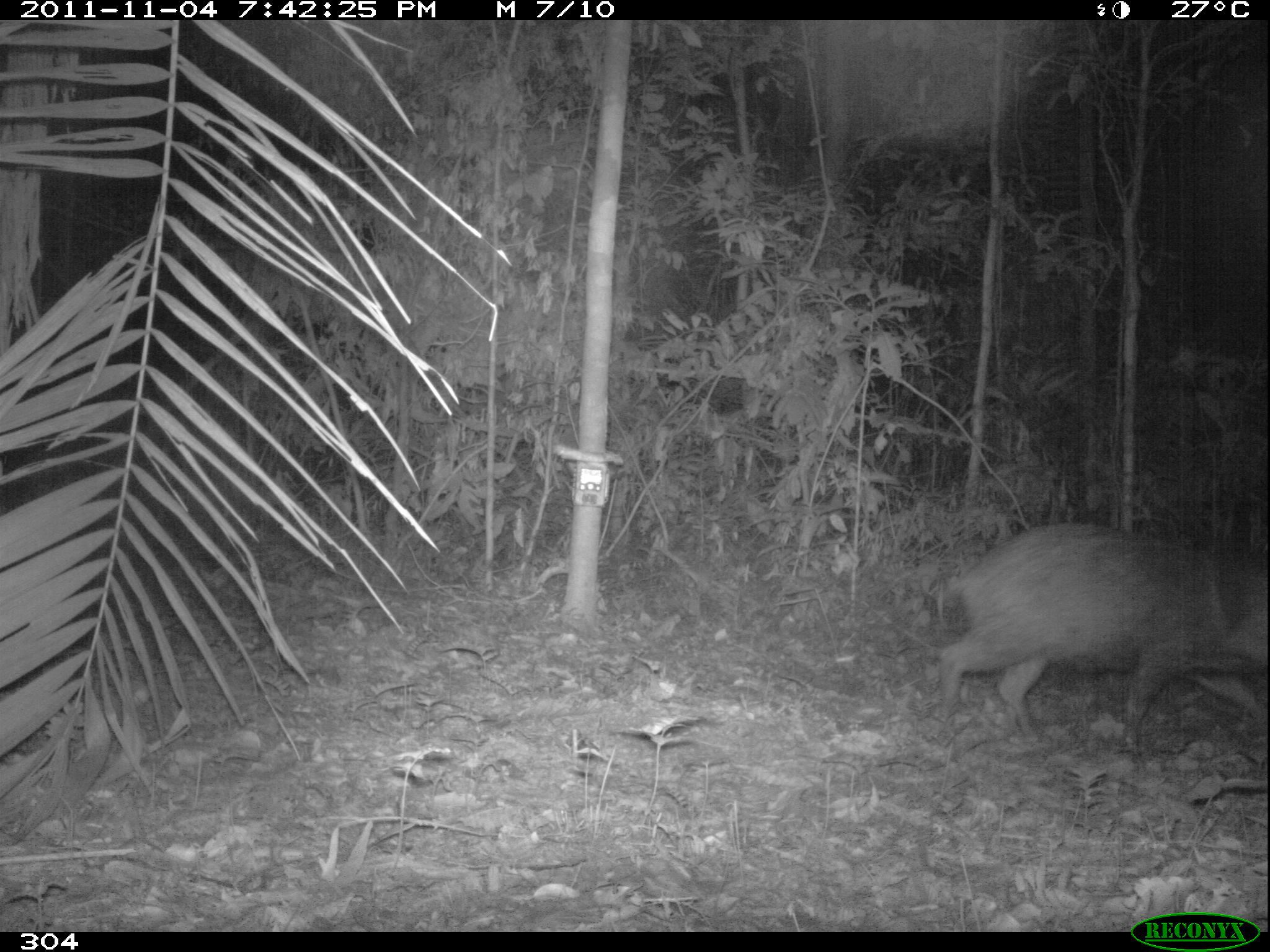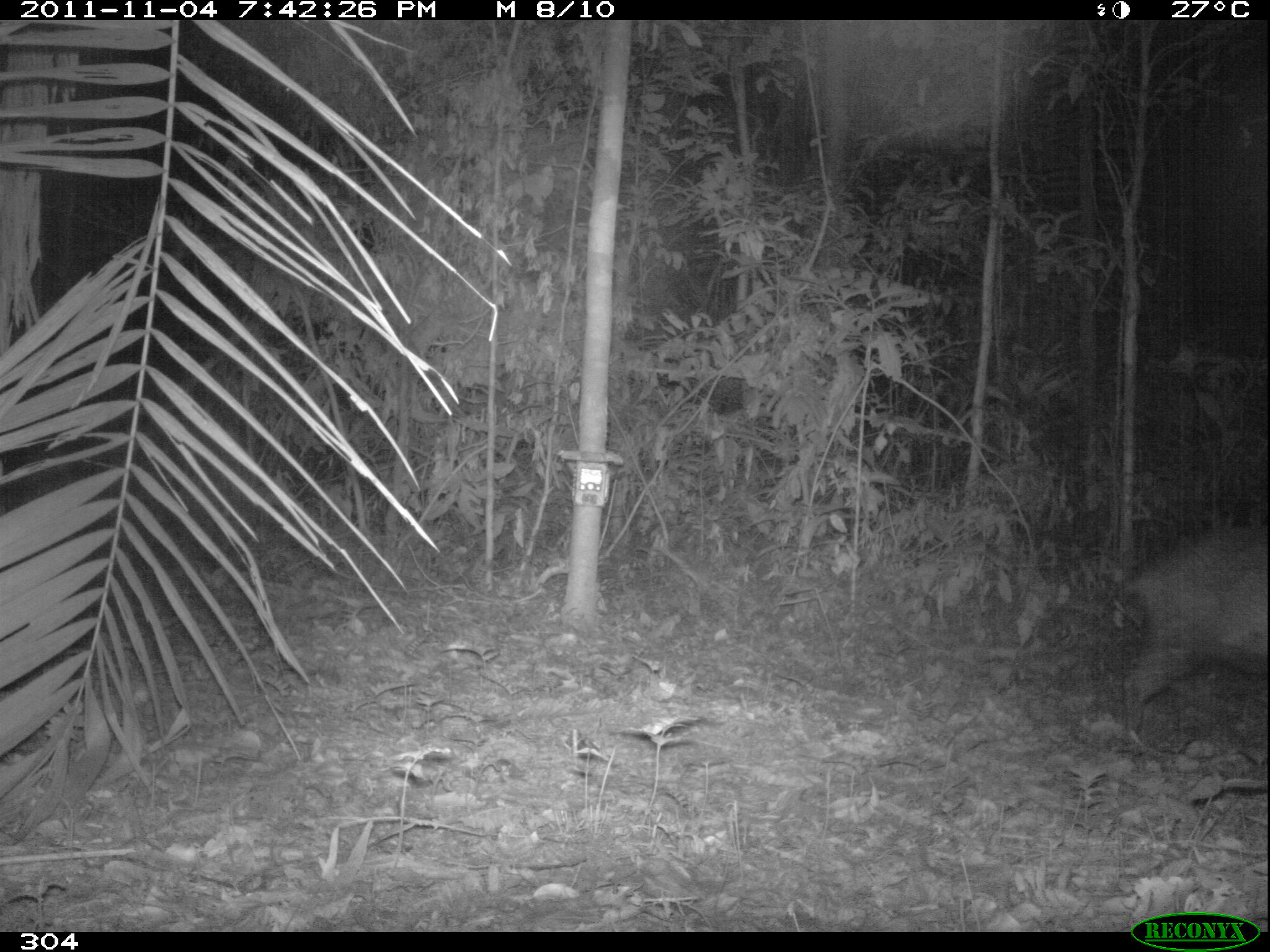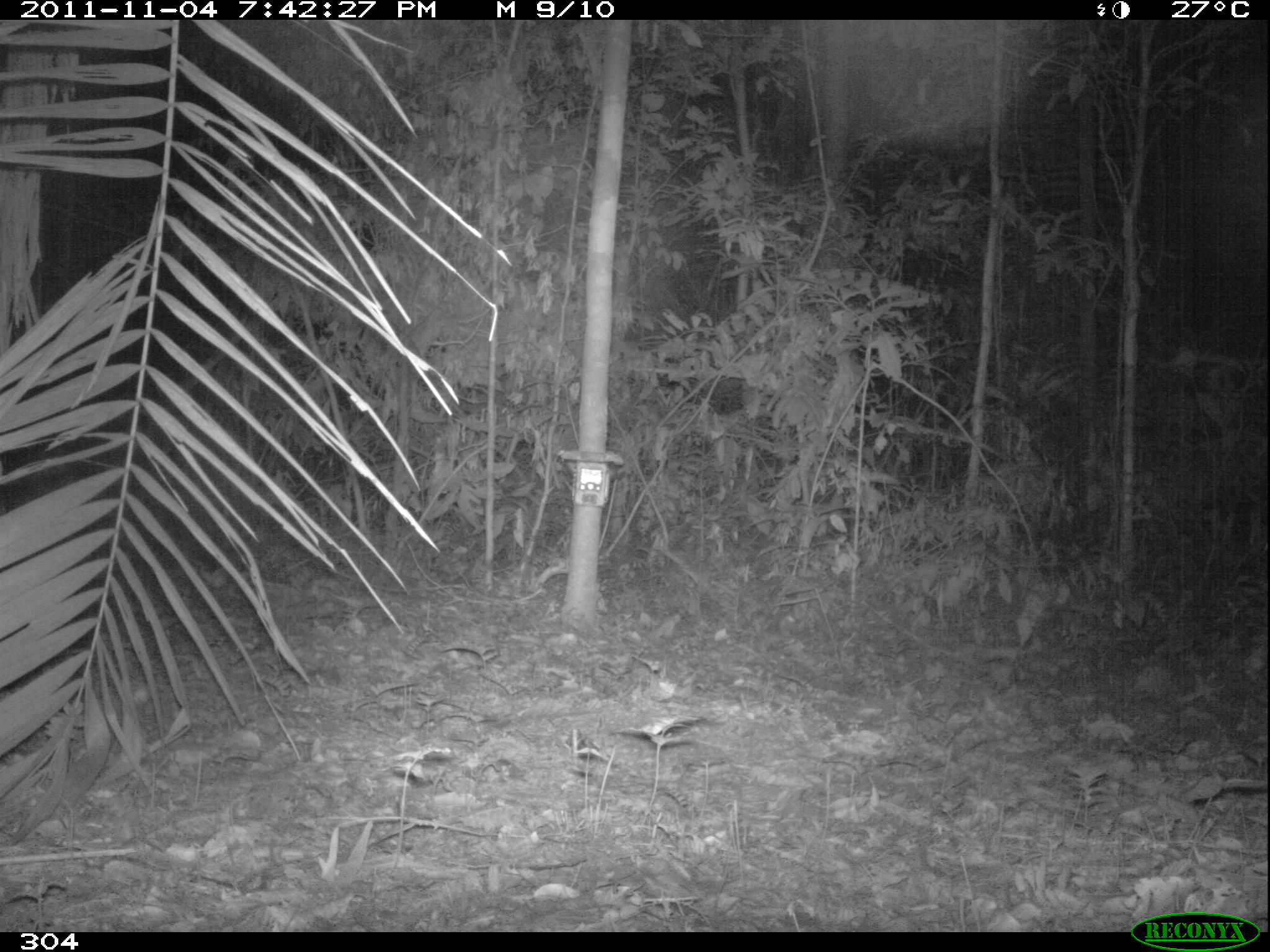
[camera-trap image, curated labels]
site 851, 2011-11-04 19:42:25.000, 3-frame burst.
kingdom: Animalia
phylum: Chordata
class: Mammalia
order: Artiodactyla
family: Tayassuidae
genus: Pecari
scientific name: Pecari tajacu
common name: collared peccary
Pecari tajacu (collared peccary).